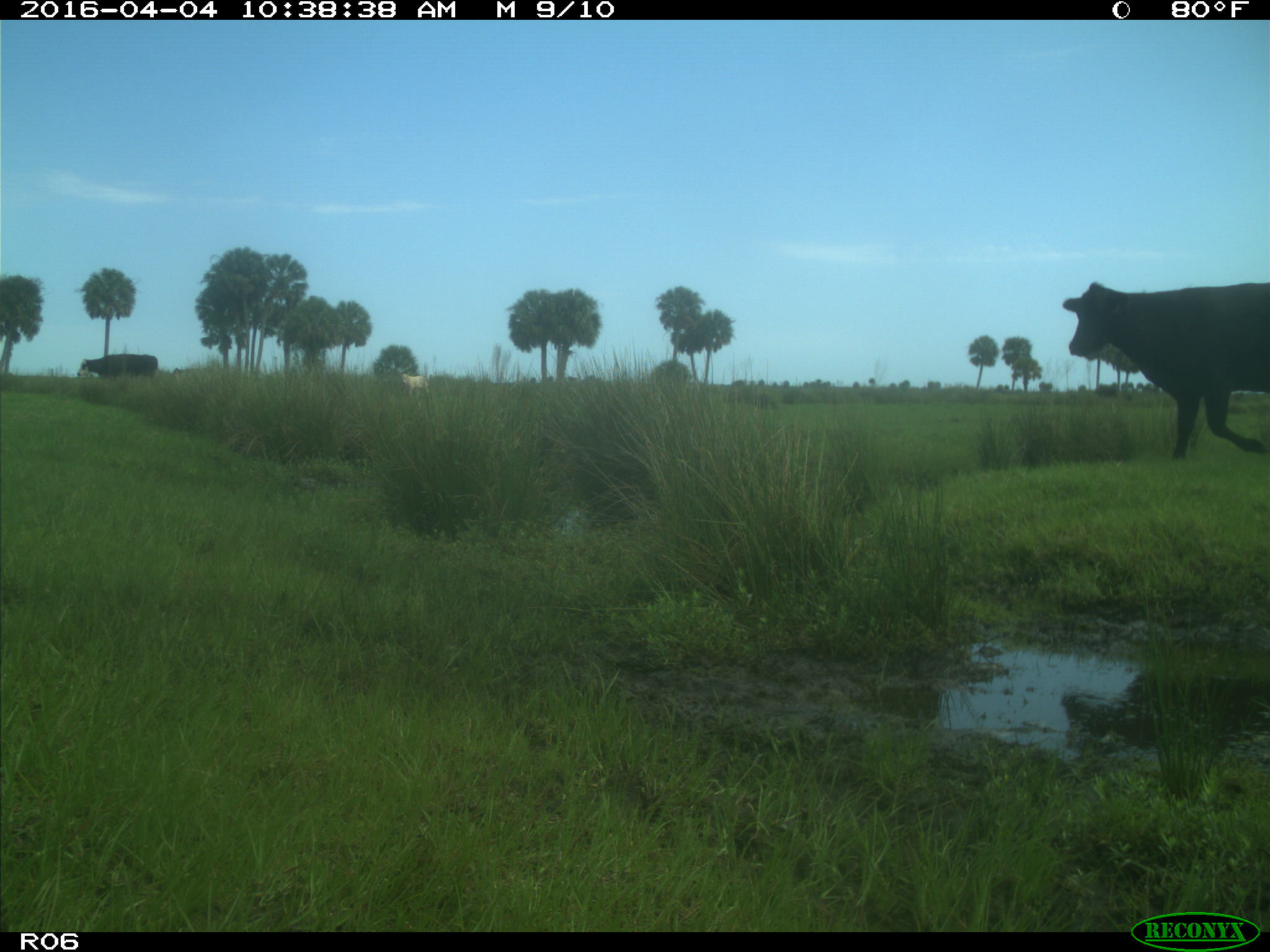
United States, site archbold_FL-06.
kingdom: Animalia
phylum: Chordata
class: Mammalia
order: Artiodactyla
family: Bovidae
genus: Bos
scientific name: Bos taurus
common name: domestic cow